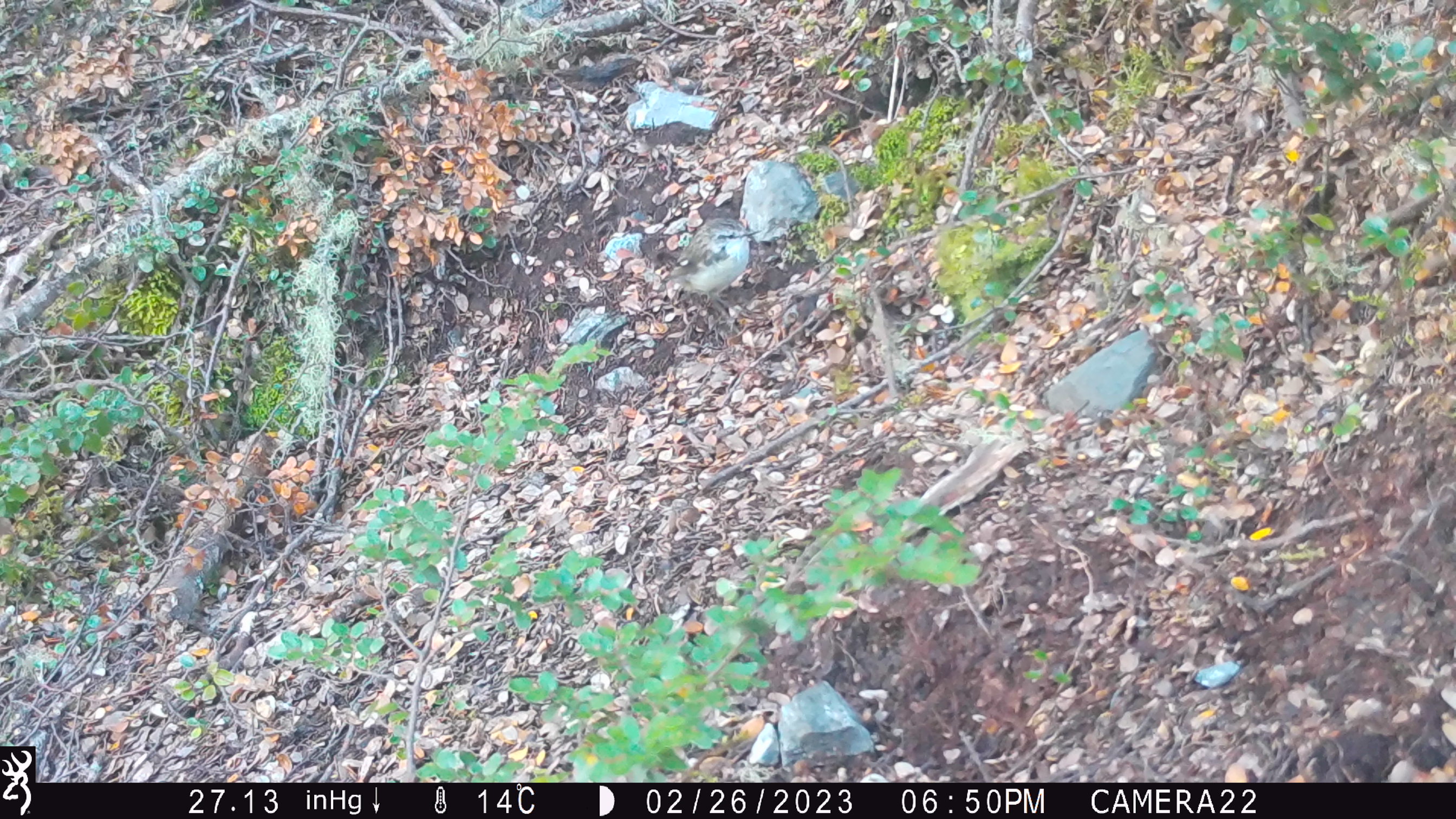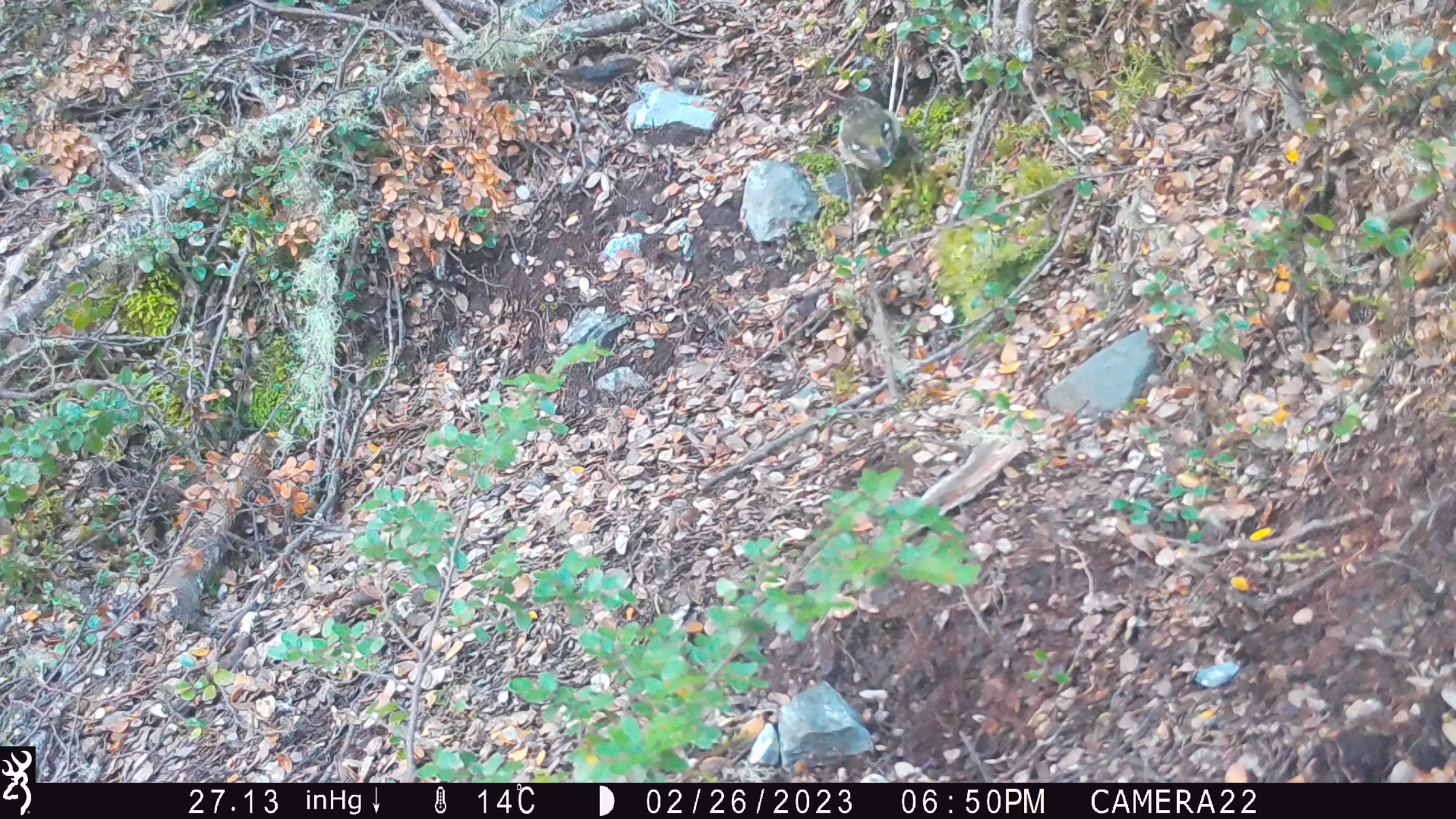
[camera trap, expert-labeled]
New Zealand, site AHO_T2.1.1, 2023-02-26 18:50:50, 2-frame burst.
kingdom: Animalia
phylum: Chordata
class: Aves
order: Passeriformes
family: Acanthisittidae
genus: Acanthisitta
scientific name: Acanthisitta chloris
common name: rifleman